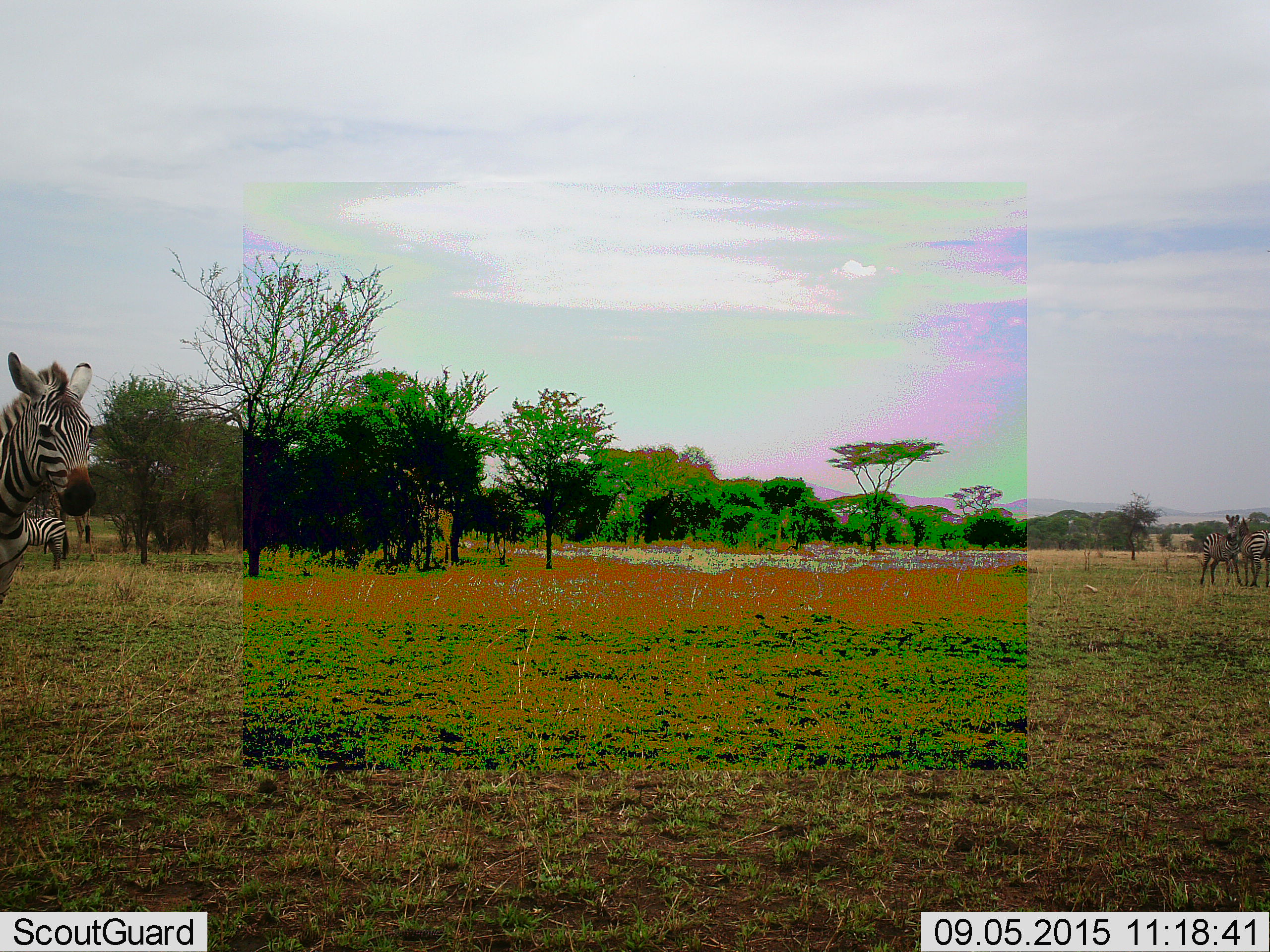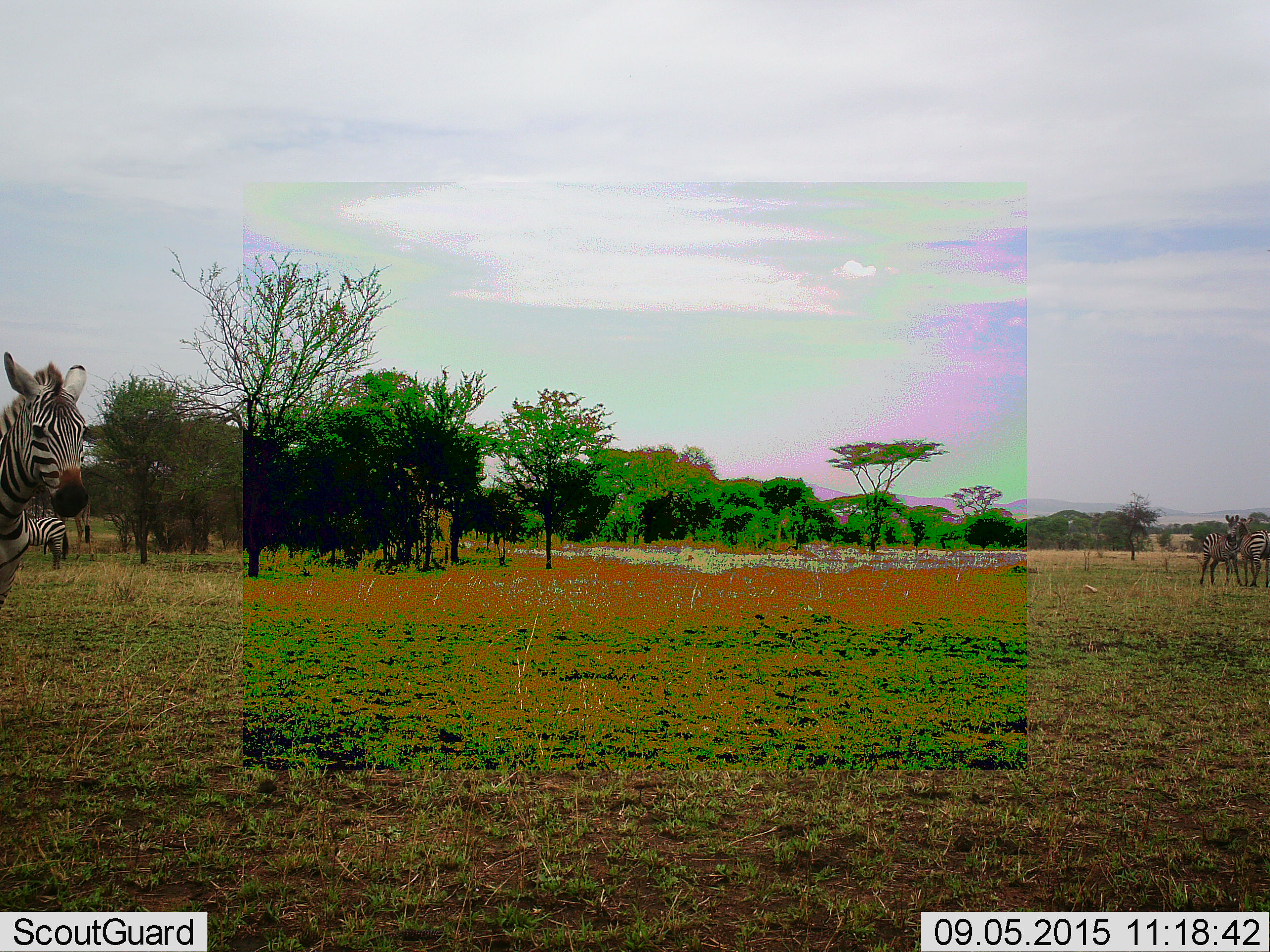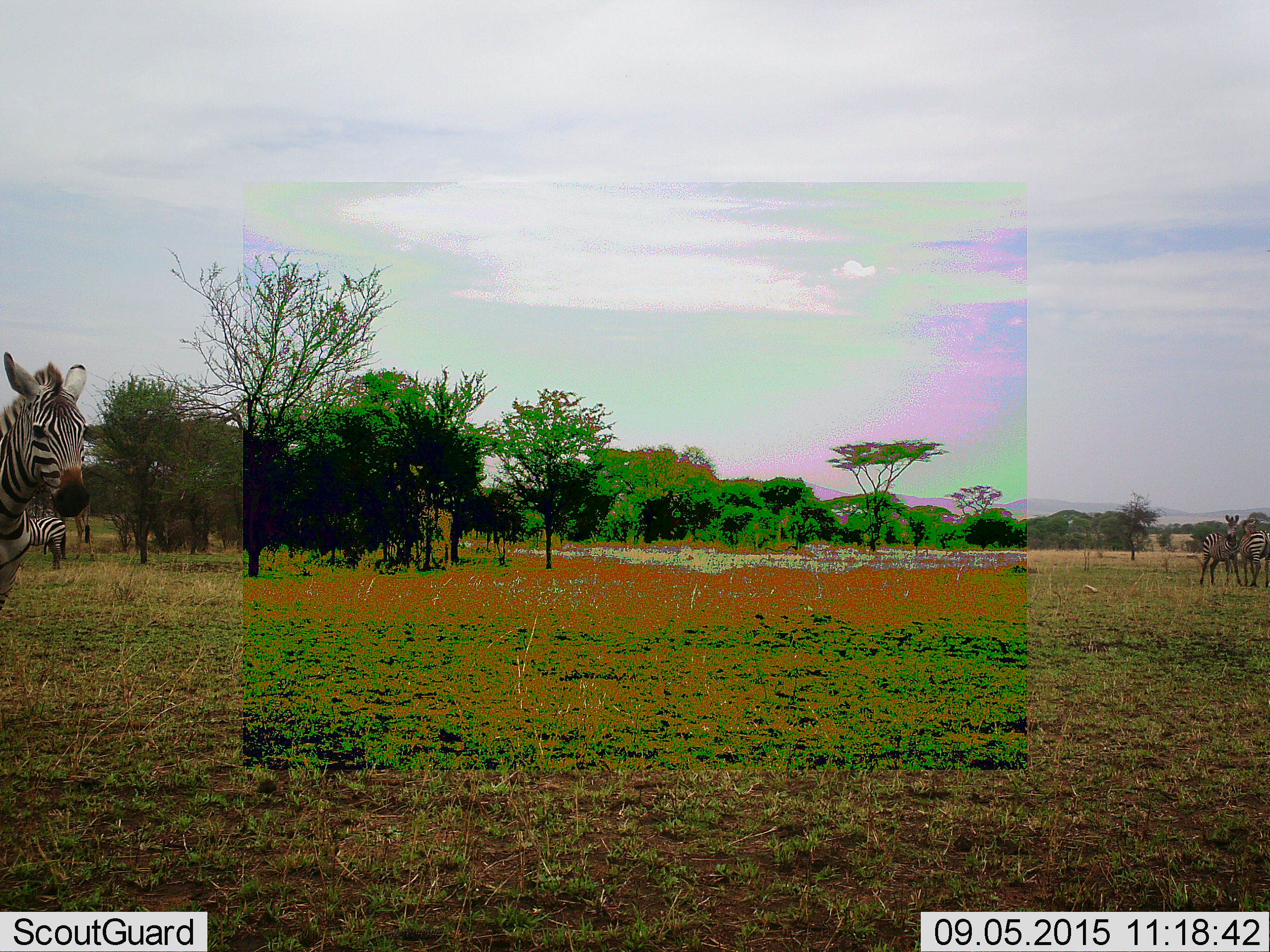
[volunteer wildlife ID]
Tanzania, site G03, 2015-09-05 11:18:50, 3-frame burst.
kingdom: Animalia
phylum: Chordata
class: Mammalia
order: Perissodactyla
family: Equidae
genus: Equus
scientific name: Equus quagga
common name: plains zebra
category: zebra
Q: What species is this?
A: Zebra (plains zebra) (Equus quagga).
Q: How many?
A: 4.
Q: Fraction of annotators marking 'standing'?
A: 87%.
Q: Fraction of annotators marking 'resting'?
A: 0%.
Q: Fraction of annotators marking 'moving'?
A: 13%.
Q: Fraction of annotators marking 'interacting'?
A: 7%.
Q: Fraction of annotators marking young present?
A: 0%.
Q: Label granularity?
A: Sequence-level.